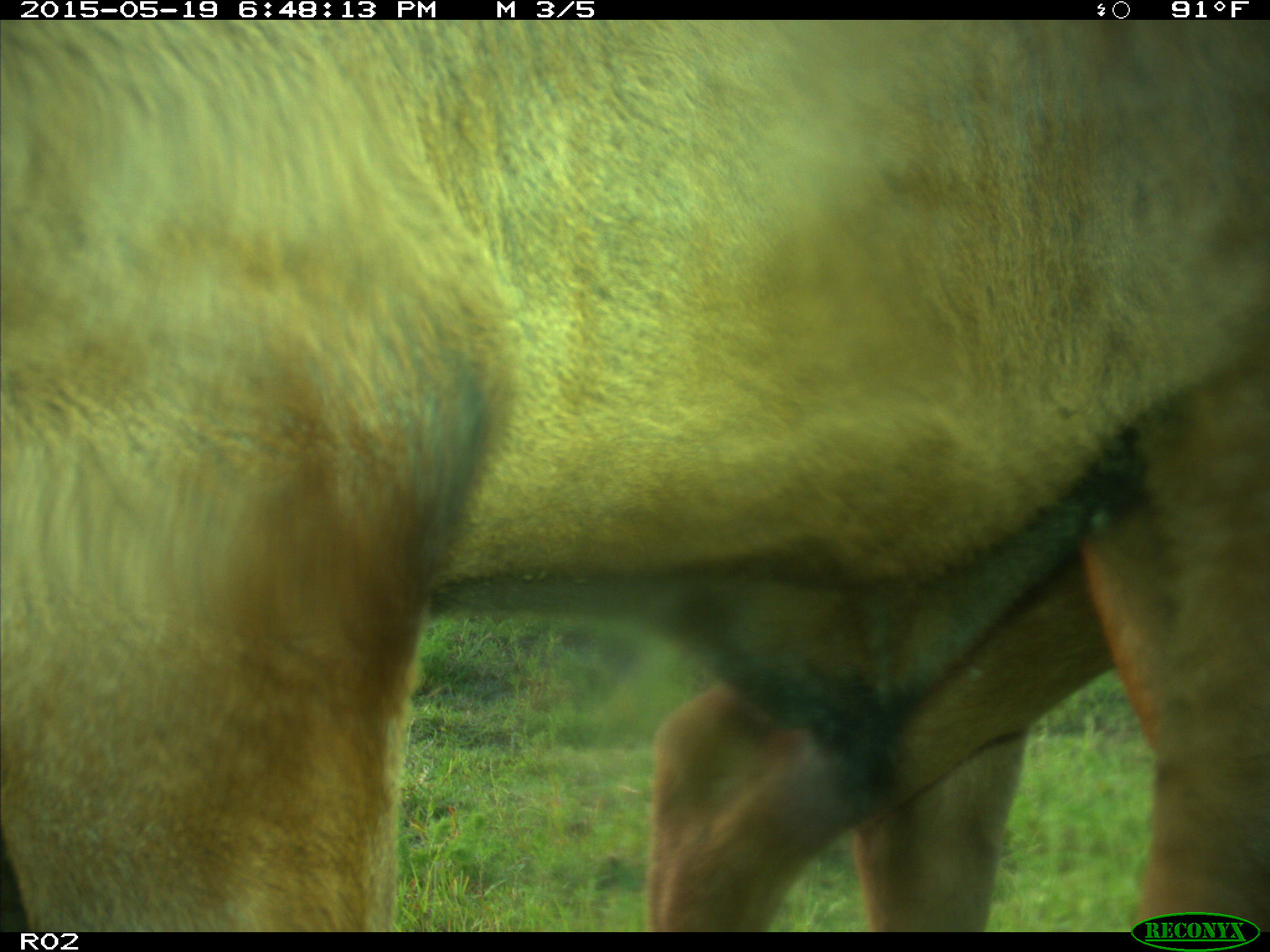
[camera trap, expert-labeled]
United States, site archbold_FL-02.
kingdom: Animalia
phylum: Chordata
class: Mammalia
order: Artiodactyla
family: Bovidae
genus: Bos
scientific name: Bos taurus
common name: domestic cow